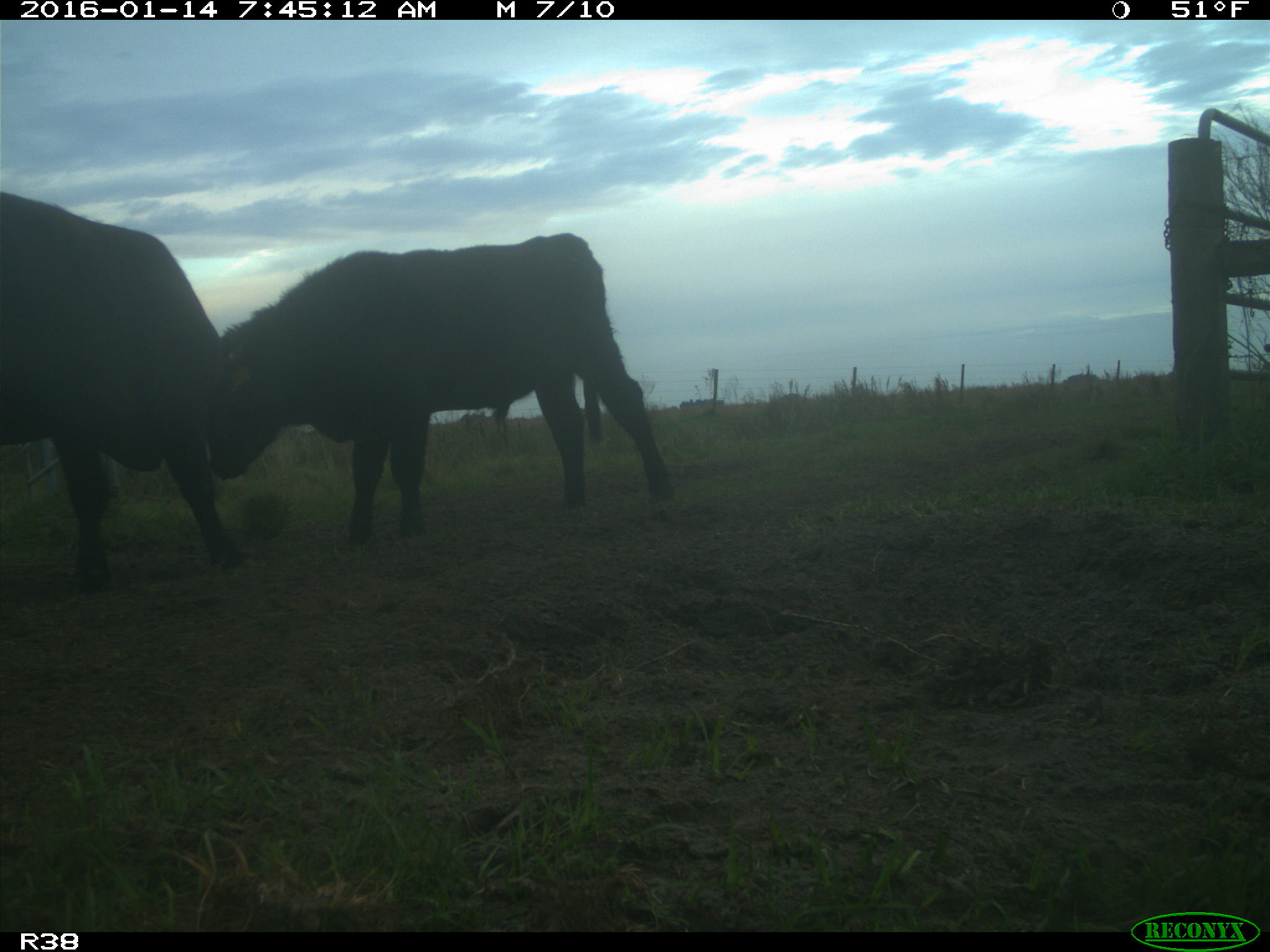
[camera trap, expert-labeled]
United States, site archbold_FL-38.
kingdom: Animalia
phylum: Chordata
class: Mammalia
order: Artiodactyla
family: Bovidae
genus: Bos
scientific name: Bos taurus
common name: domestic cow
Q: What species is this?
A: Bos taurus (domestic cow).